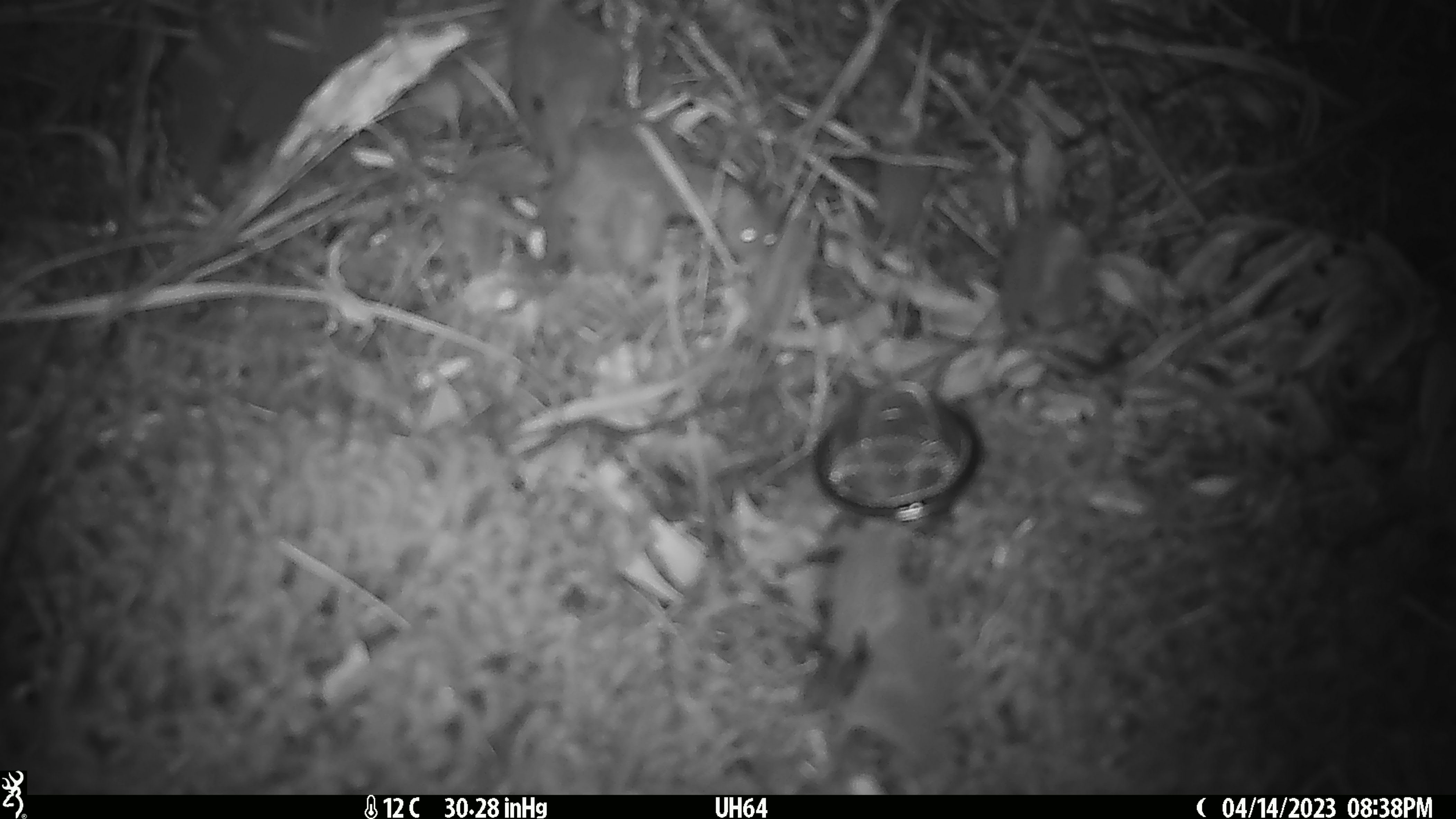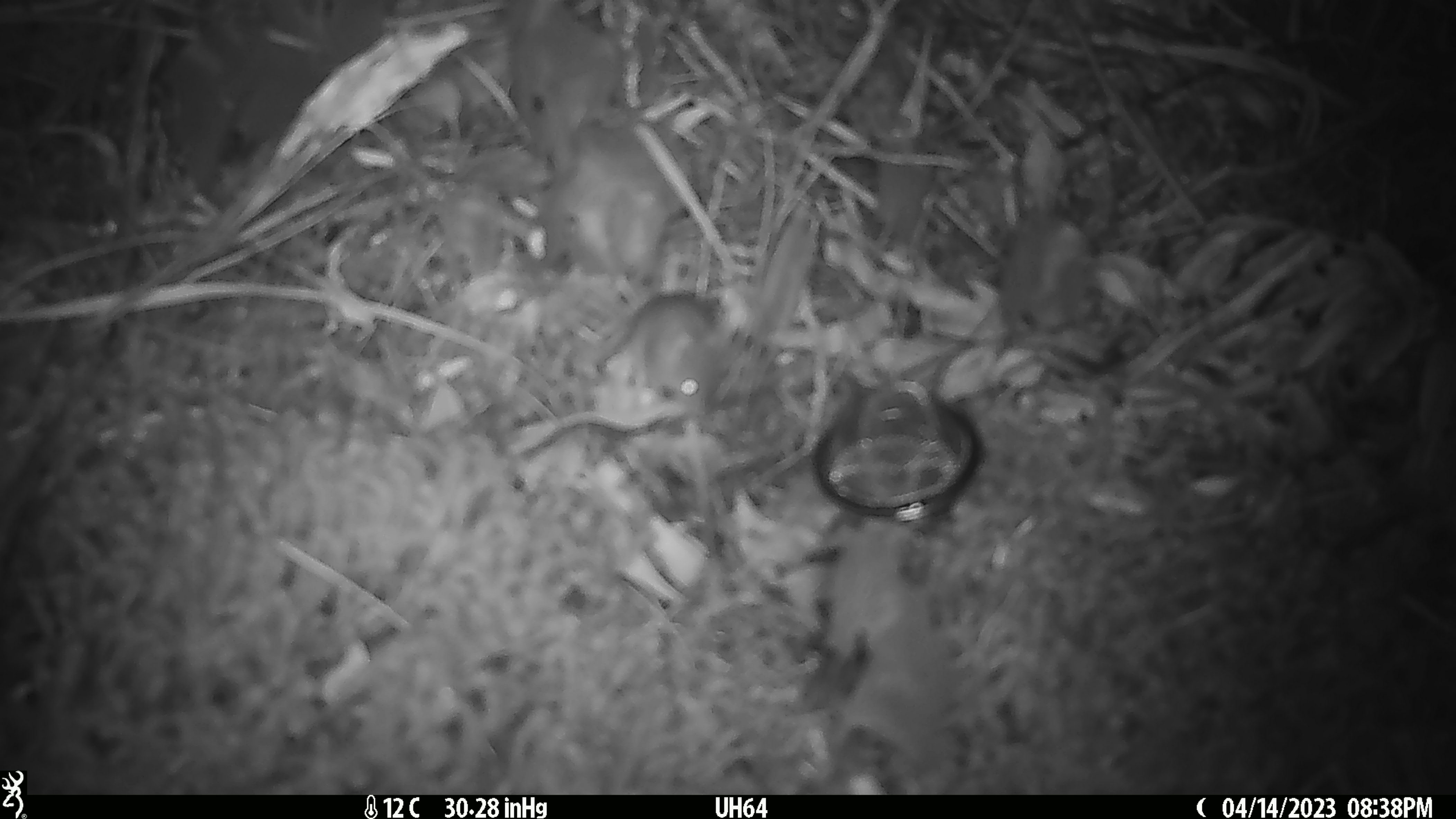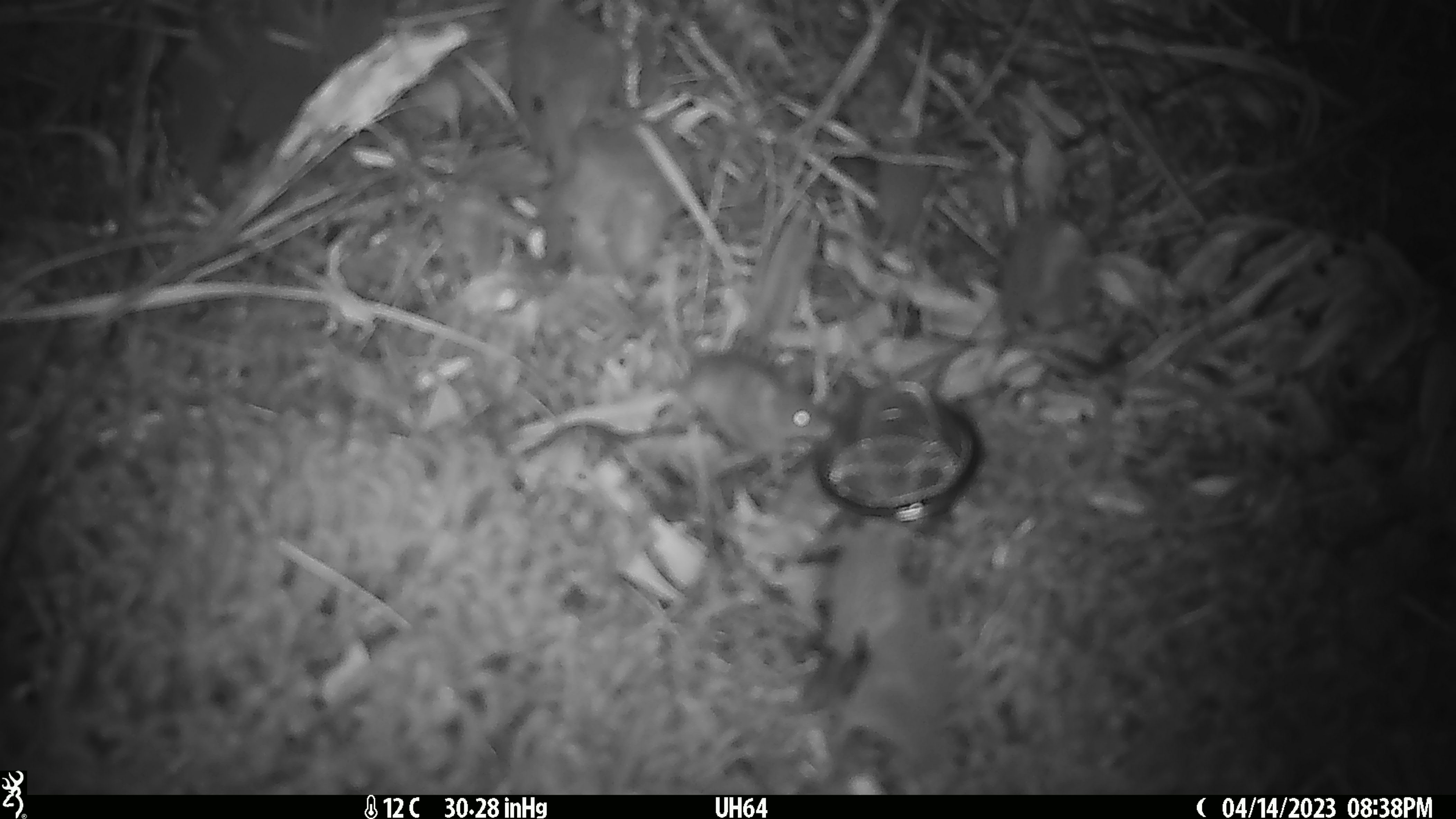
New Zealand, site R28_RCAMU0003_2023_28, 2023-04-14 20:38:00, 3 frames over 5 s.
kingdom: Animalia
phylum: Chordata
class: Mammalia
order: Rodentia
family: Muridae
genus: Mus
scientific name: Mus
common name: mouse